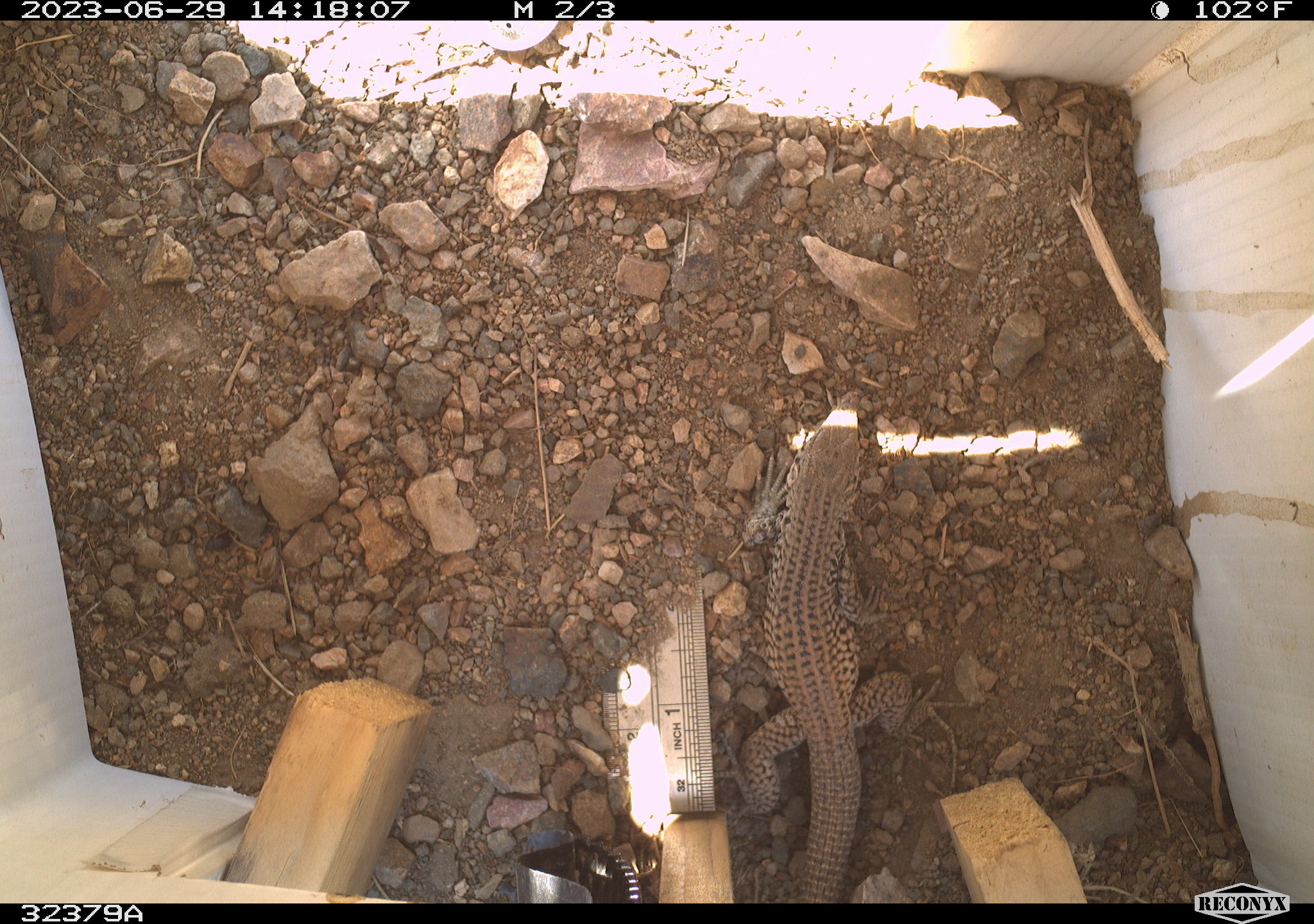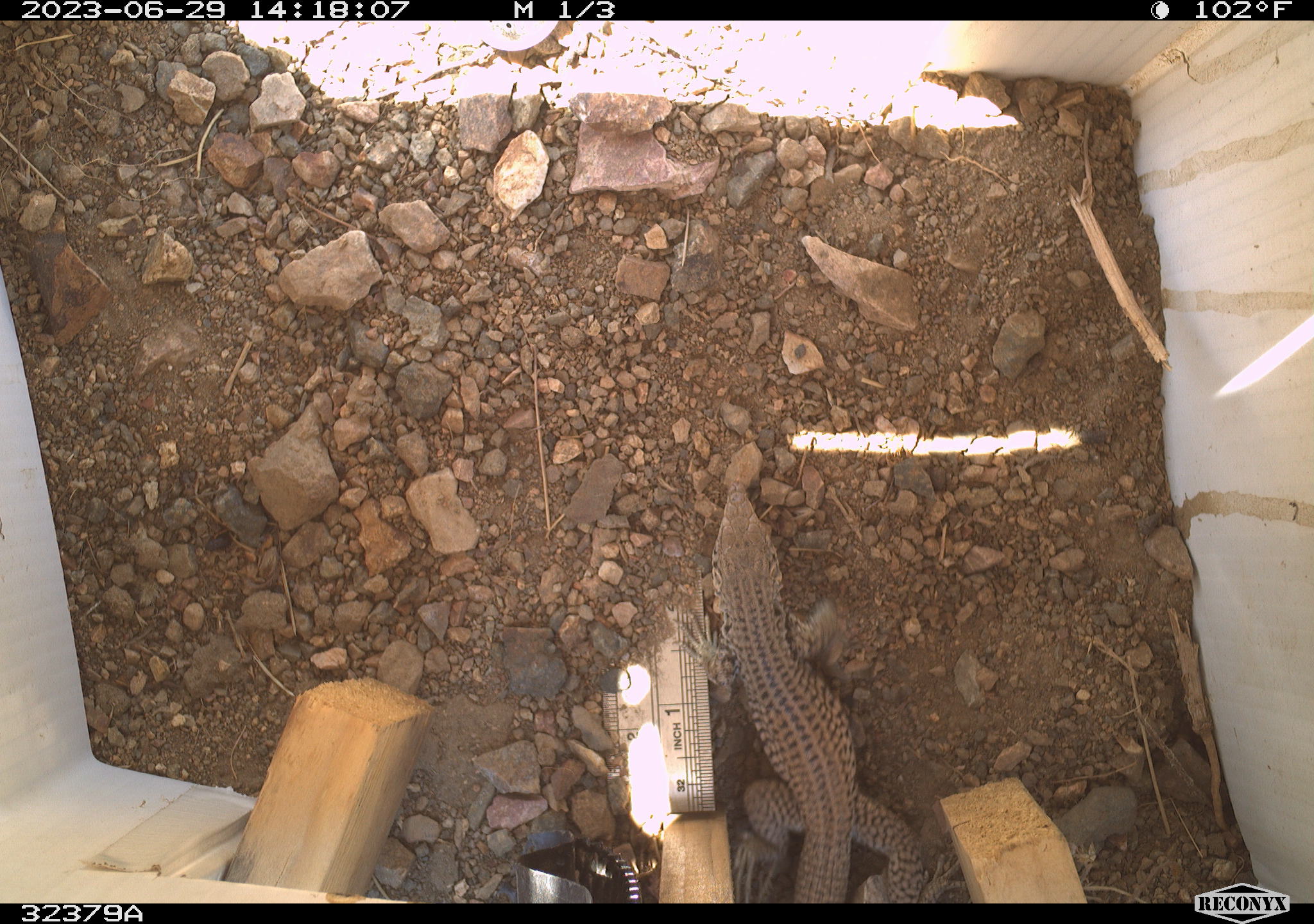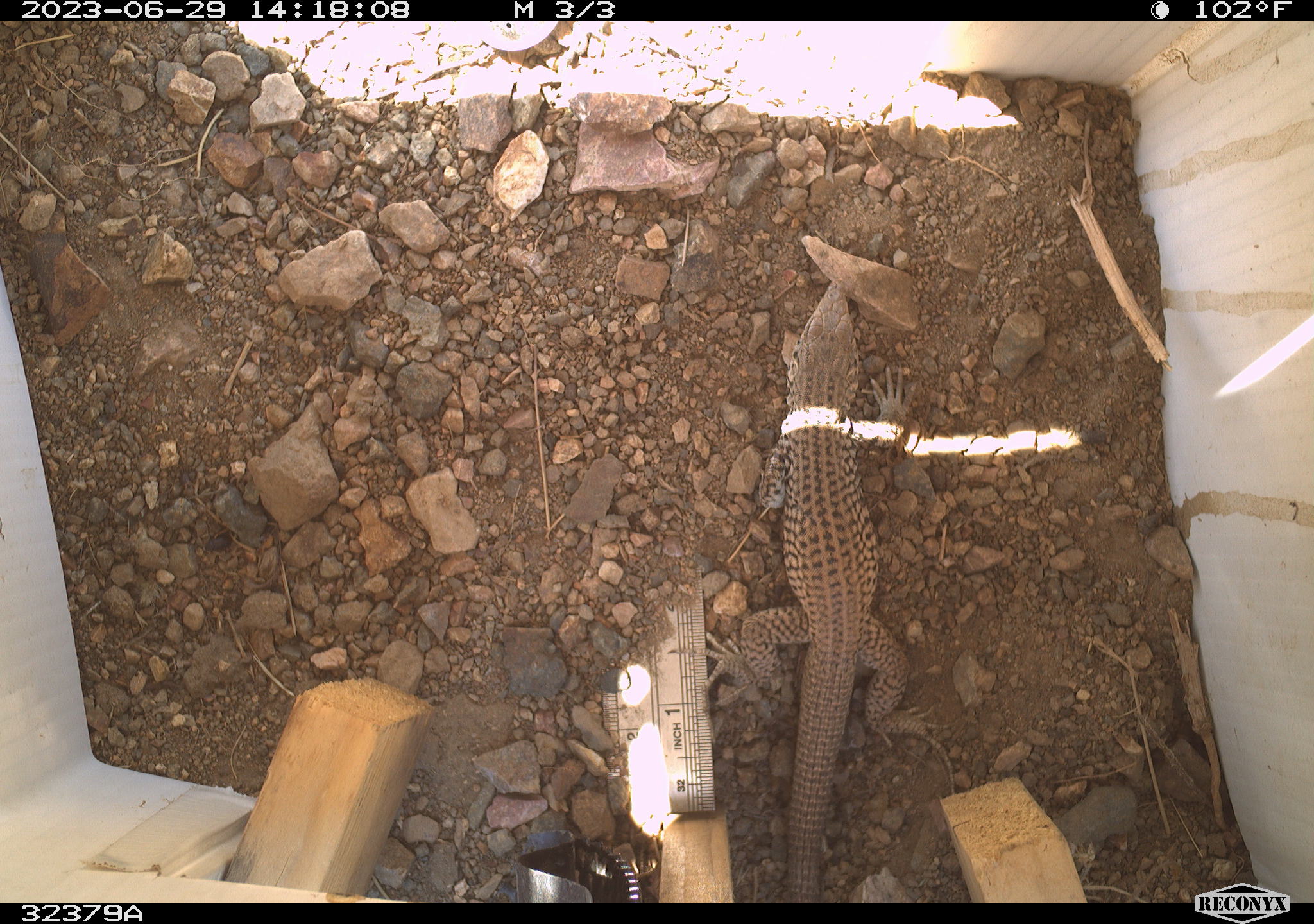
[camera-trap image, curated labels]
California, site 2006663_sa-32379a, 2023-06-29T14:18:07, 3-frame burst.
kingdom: Animalia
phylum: Chordata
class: Reptilia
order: Squamata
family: Teiidae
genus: Aspidoscelis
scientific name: Aspidoscelis tigris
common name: western whiptail